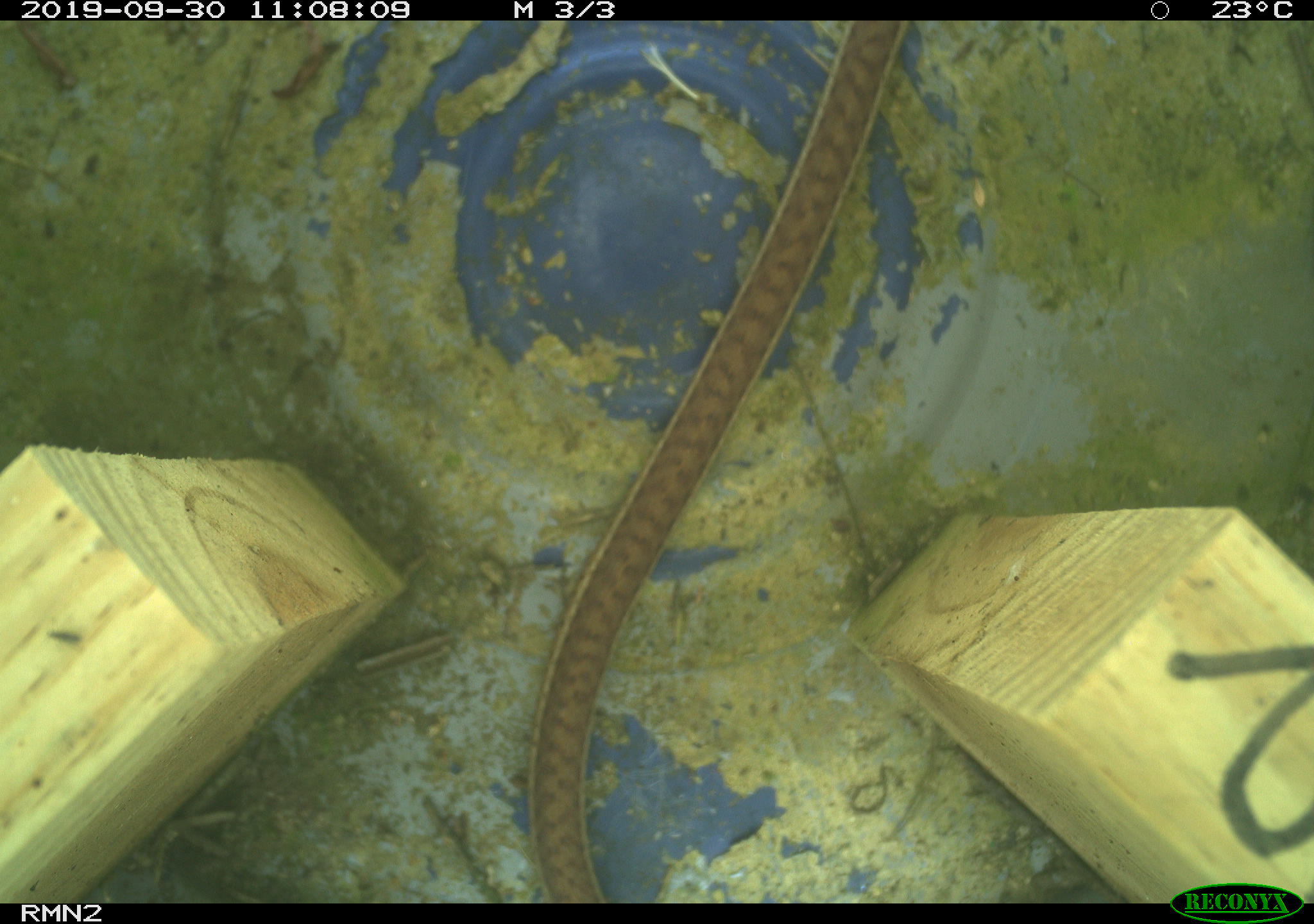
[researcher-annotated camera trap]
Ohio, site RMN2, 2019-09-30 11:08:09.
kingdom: Animalia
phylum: Chordata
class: Reptilia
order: Squamata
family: Colubridae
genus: Thamnophis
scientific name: Thamnophis sirtalis sirtalis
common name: eastern gartersnake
Eastern gartersnake (Thamnophis sirtalis sirtalis).